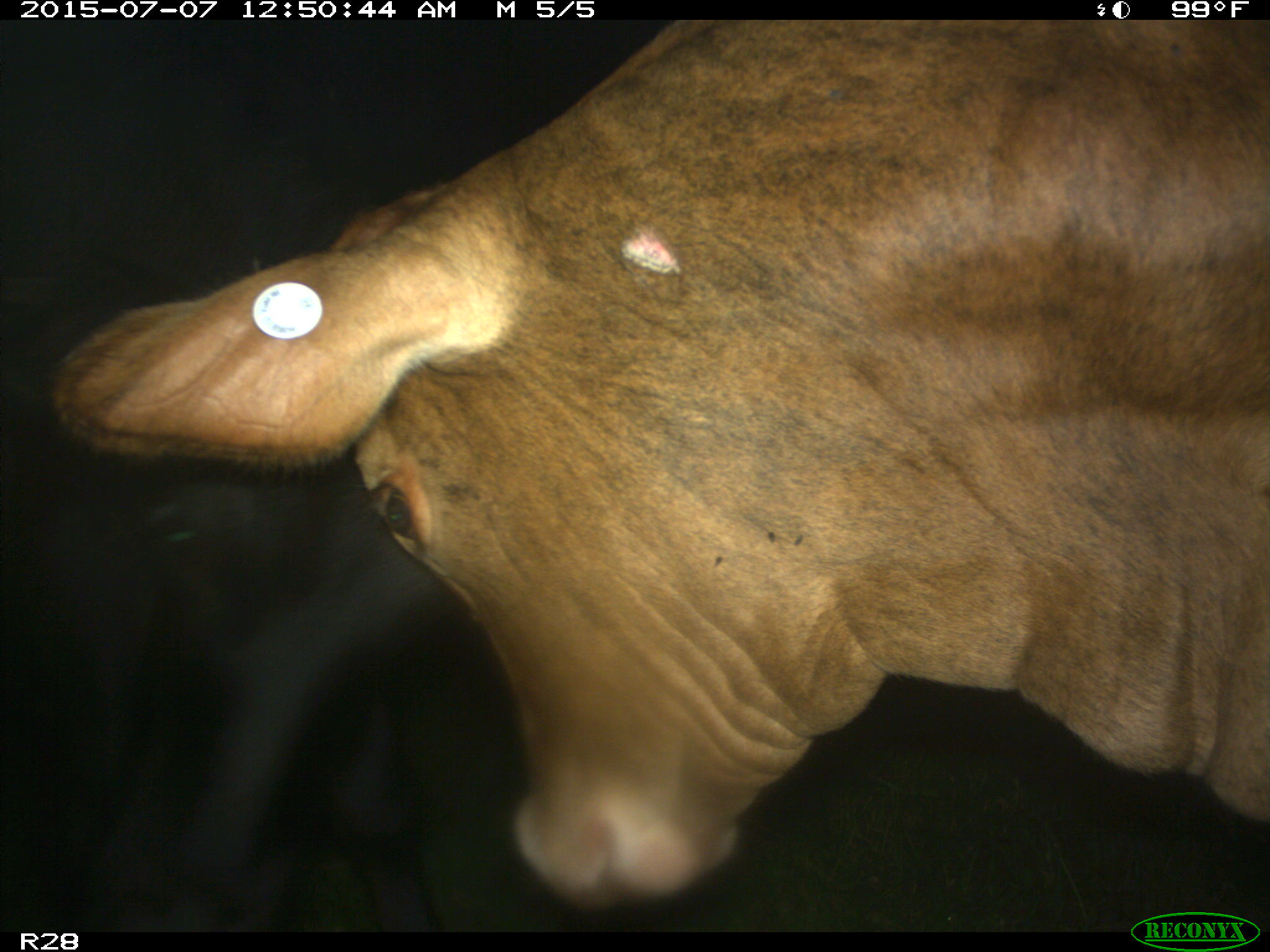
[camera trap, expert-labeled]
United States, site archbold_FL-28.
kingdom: Animalia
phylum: Chordata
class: Mammalia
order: Artiodactyla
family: Bovidae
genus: Bos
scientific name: Bos taurus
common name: domestic cow